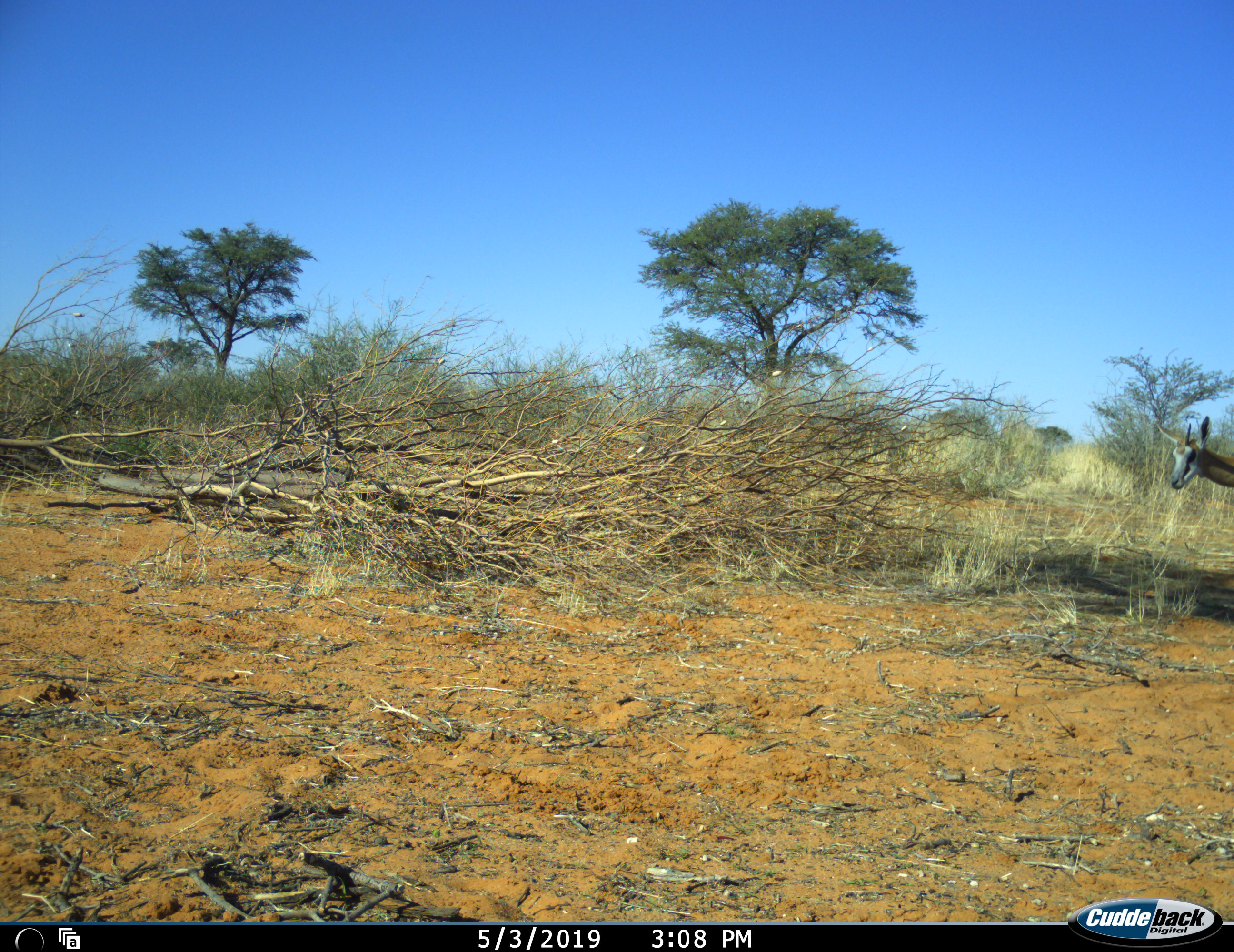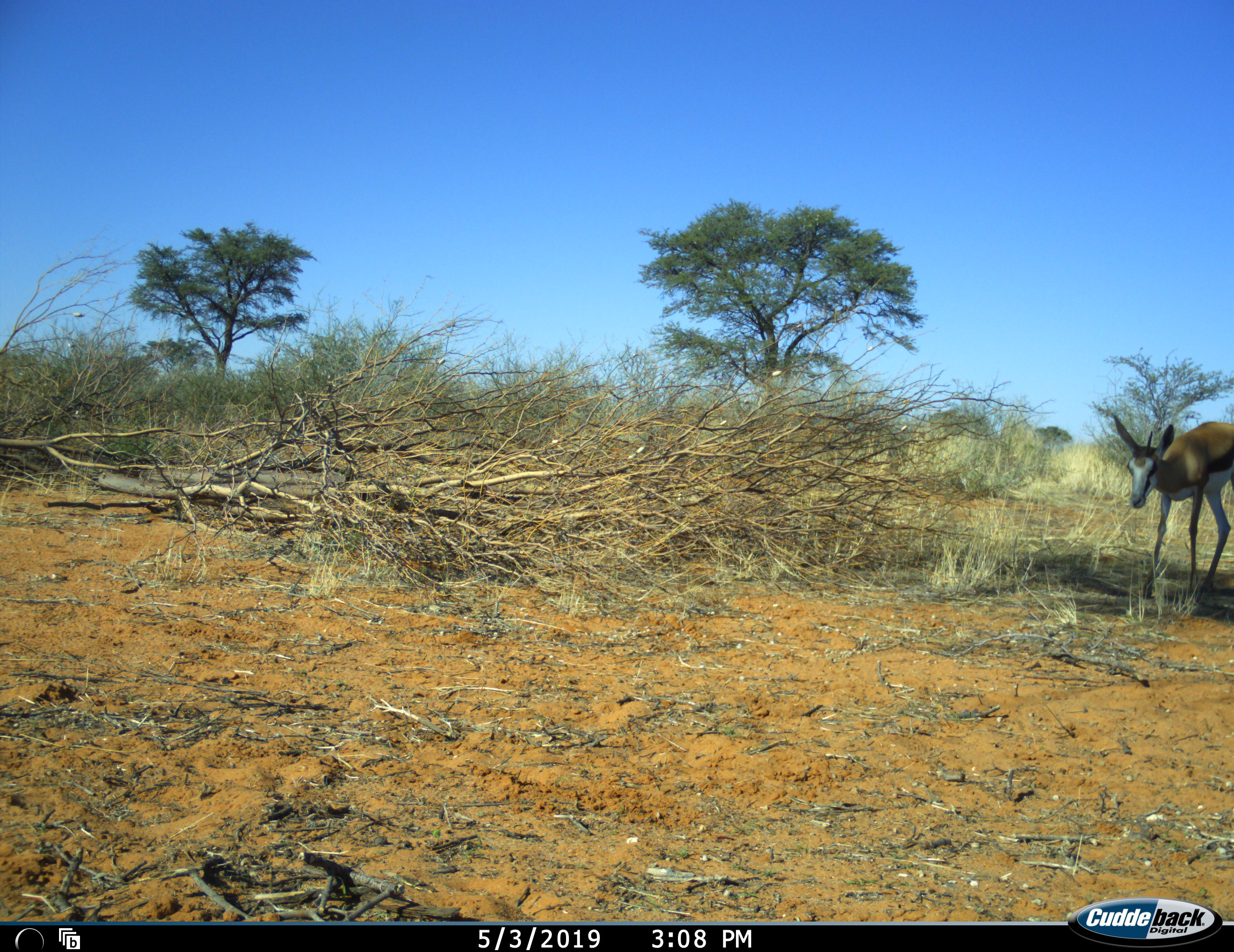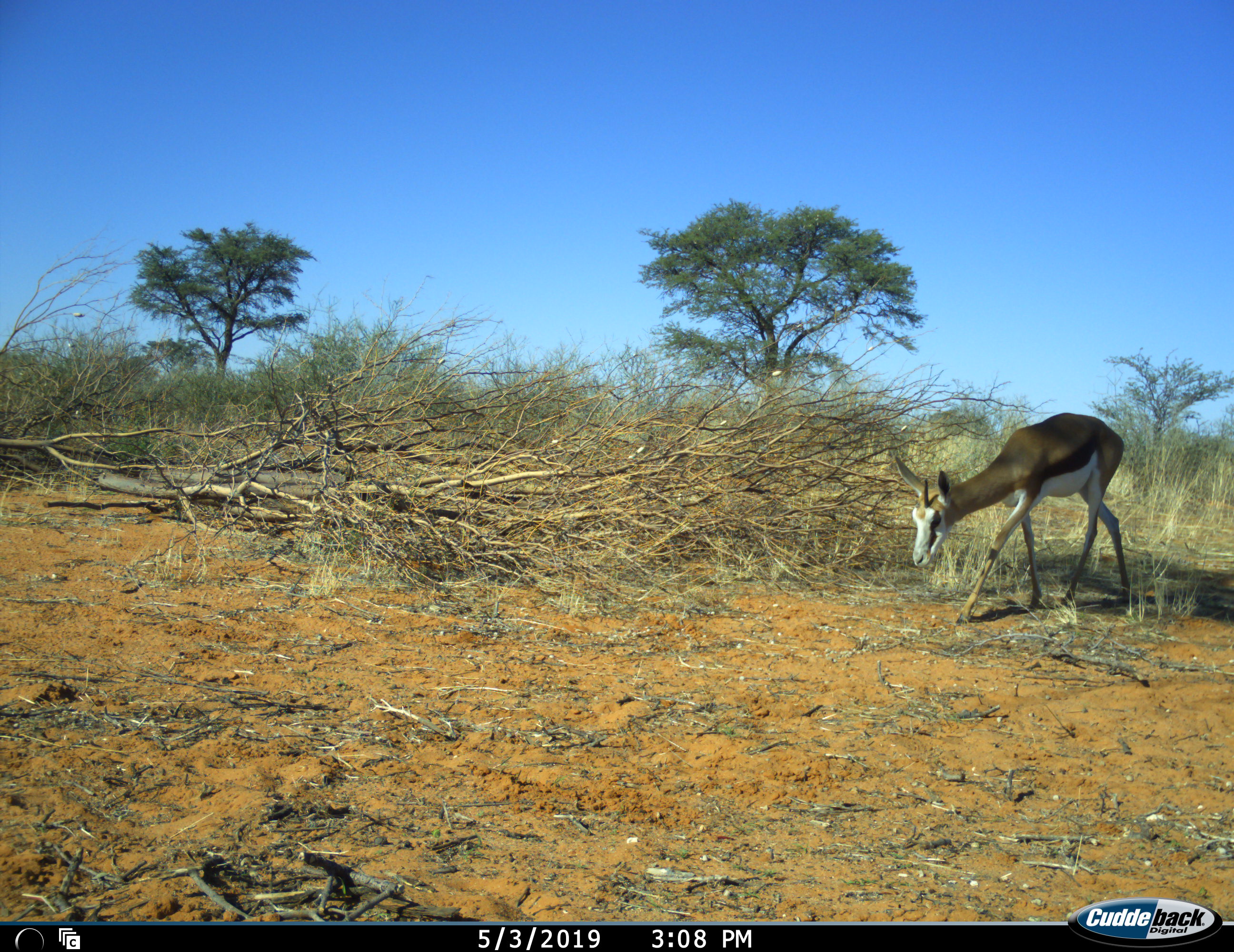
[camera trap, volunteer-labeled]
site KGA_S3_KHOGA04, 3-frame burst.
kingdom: Animalia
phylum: Chordata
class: Mammalia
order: Artiodactyla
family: Bovidae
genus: Antidorcas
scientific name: Antidorcas marsupialis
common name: springbok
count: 1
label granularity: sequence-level